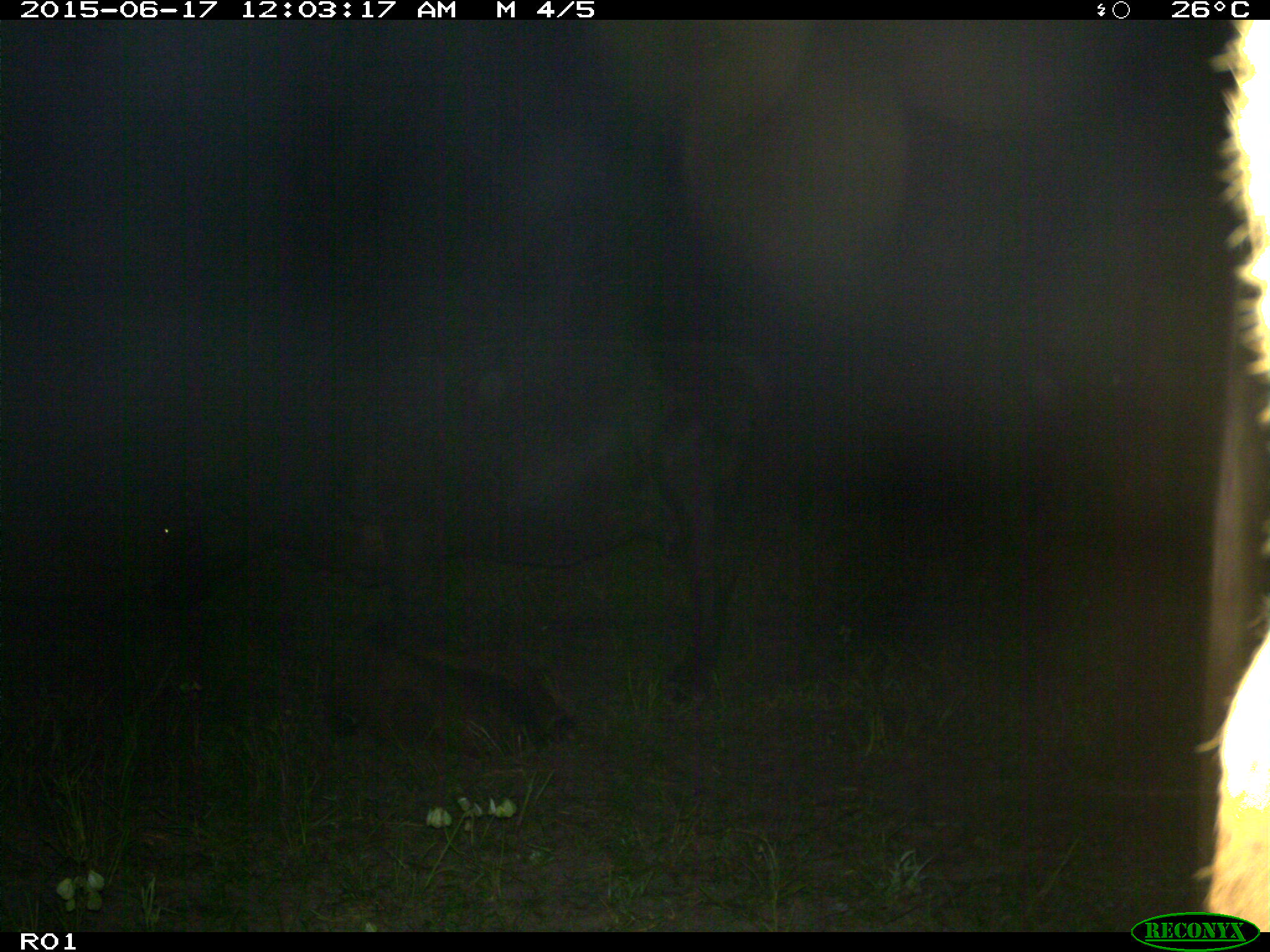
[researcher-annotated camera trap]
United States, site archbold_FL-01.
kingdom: Animalia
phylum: Chordata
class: Mammalia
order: Artiodactyla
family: Bovidae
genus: Bos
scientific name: Bos taurus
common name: domestic cow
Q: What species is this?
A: Bos taurus (domestic cow).